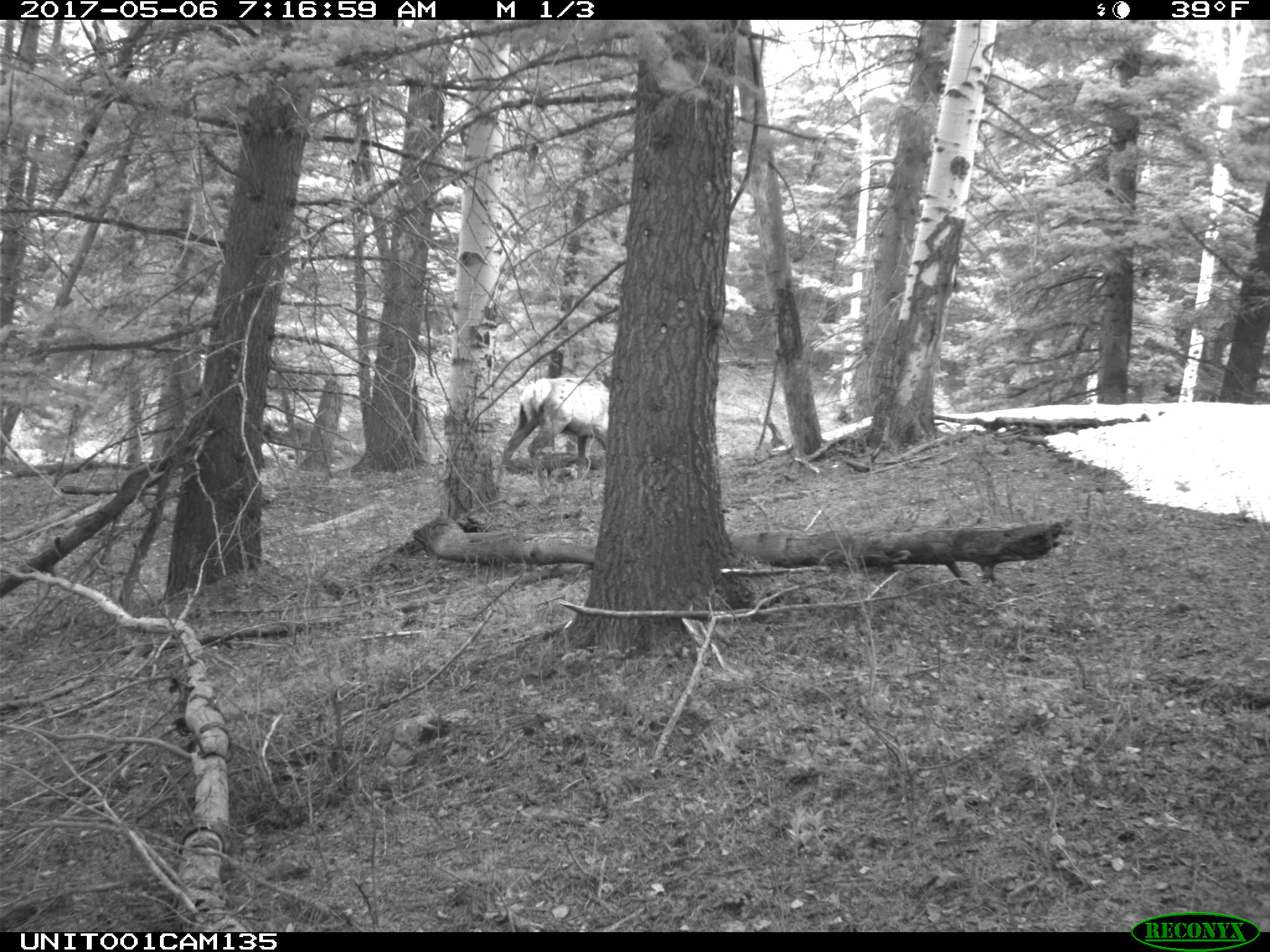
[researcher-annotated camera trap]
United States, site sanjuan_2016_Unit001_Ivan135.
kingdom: Animalia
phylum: Chordata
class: Mammalia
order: Artiodactyla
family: Cervidae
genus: Cervus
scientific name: Cervus elaphus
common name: red deer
Cervus elaphus (red deer).